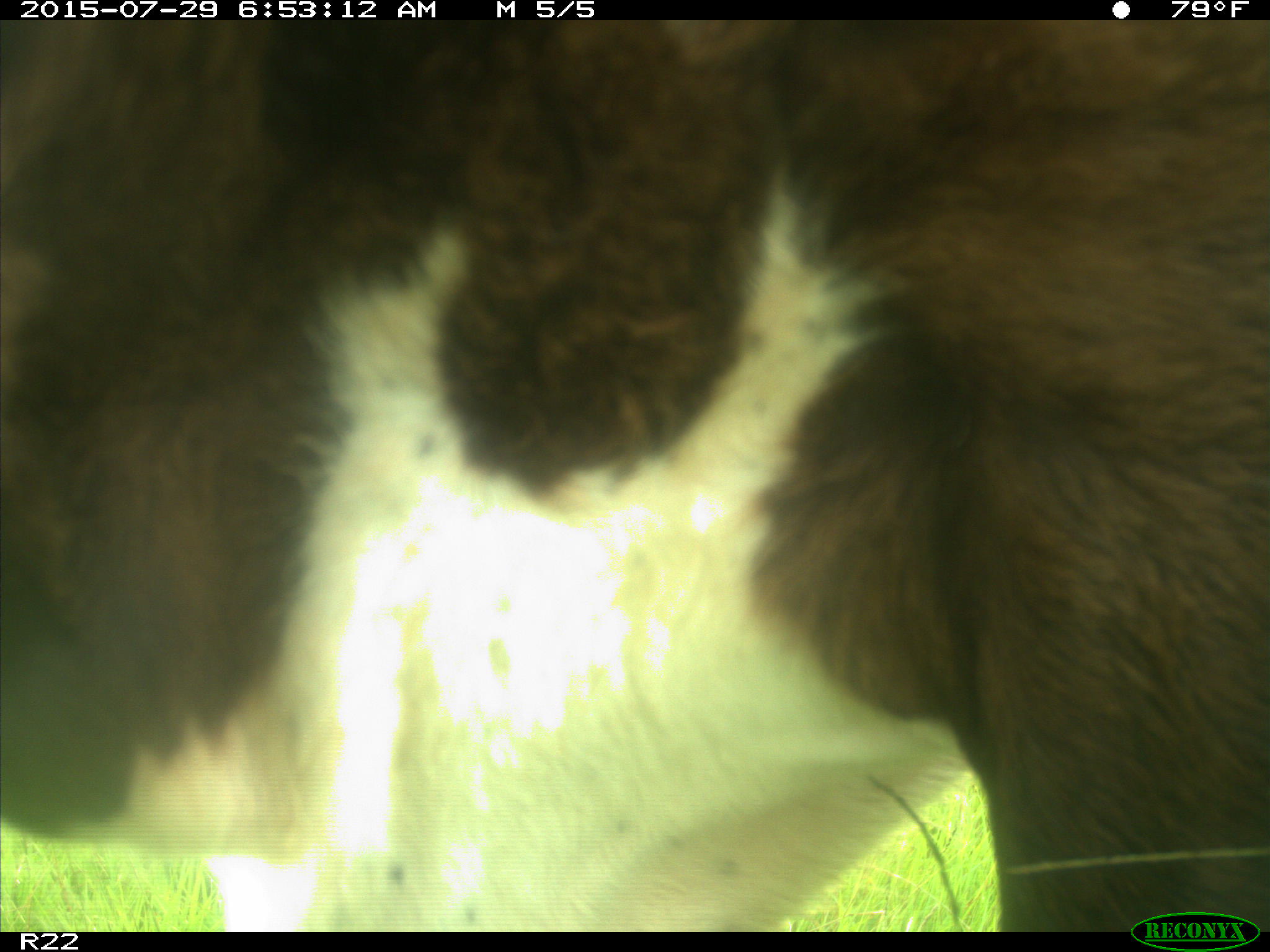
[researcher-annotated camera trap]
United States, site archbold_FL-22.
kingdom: Animalia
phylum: Chordata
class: Mammalia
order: Artiodactyla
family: Bovidae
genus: Bos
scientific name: Bos taurus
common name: domestic cow